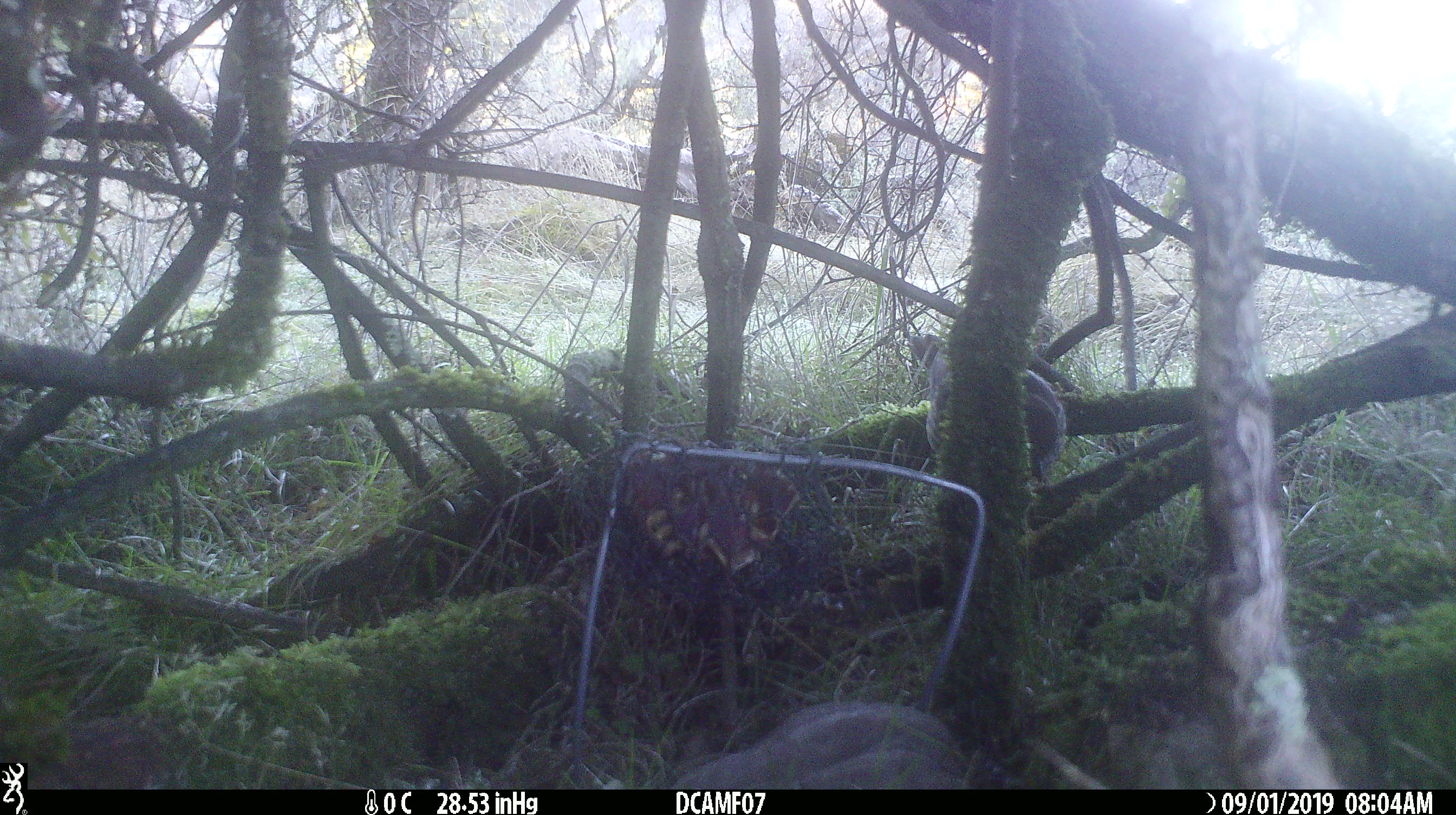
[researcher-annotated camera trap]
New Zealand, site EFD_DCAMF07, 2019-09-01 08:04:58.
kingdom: Animalia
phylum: Chordata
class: Aves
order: Passeriformes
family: Turdidae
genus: Turdus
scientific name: Turdus philomelos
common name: song thrush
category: thrush